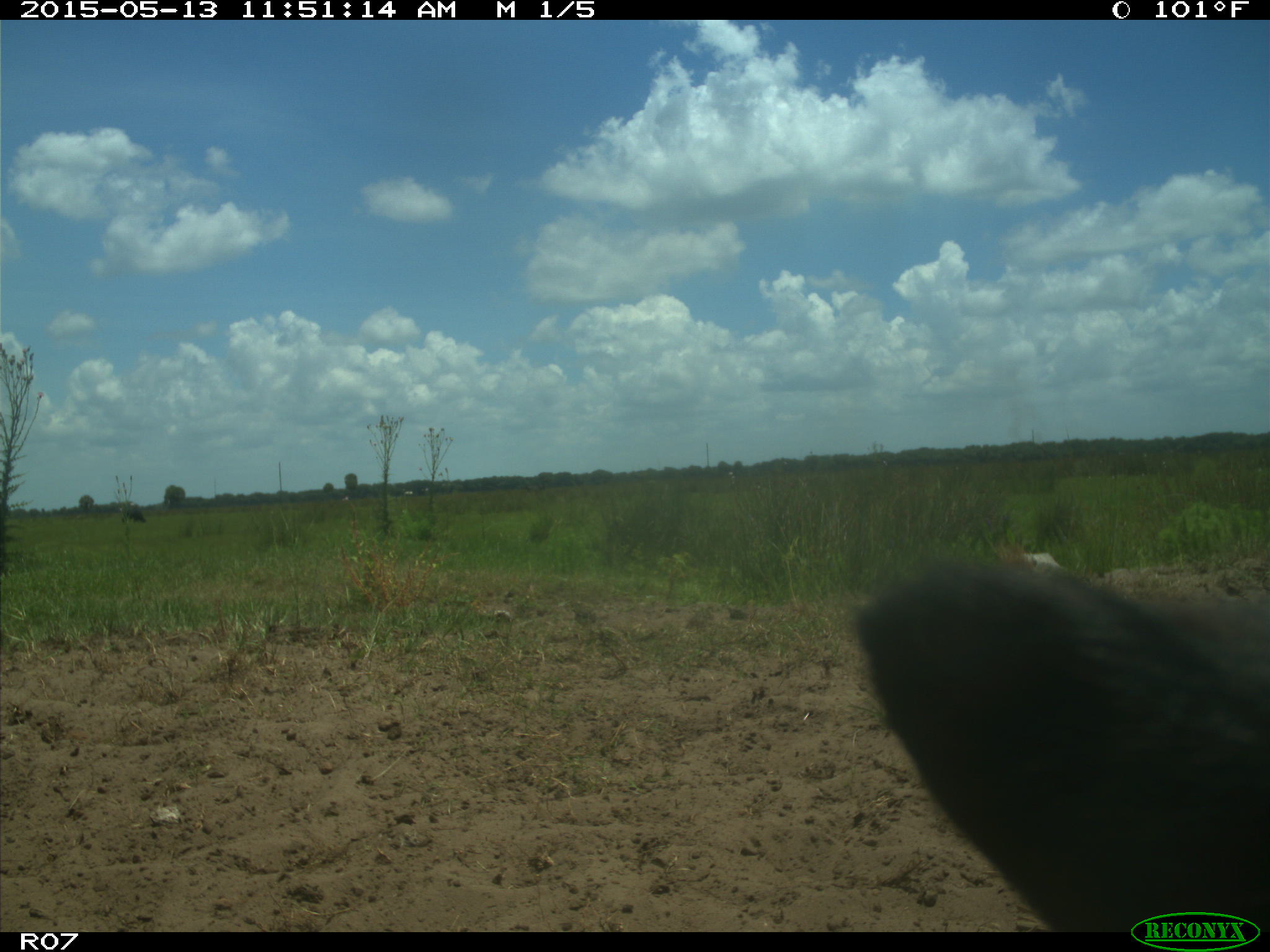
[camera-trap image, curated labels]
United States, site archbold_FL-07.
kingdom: Animalia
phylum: Chordata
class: Mammalia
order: Artiodactyla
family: Bovidae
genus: Bos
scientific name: Bos taurus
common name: domestic cow